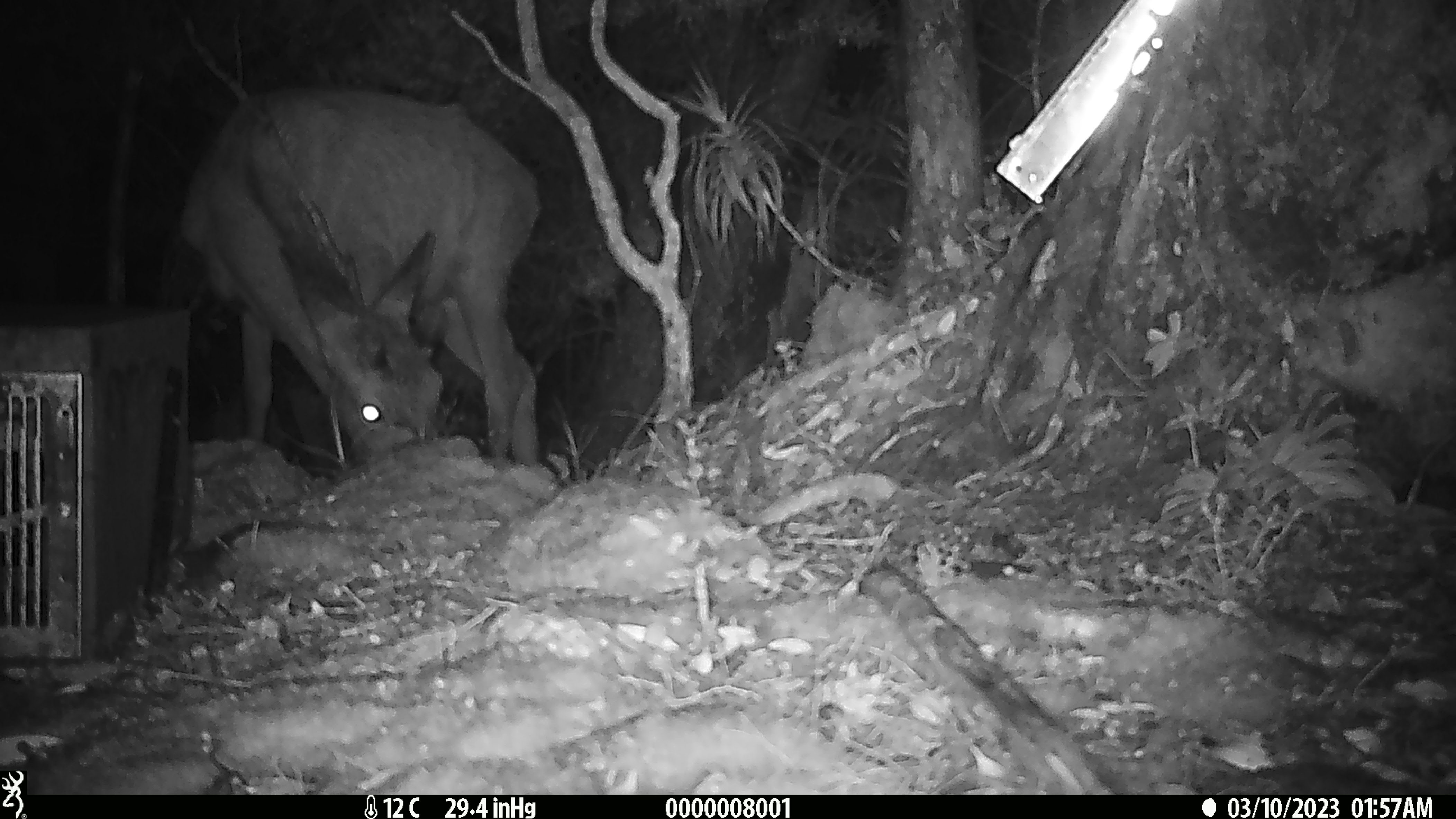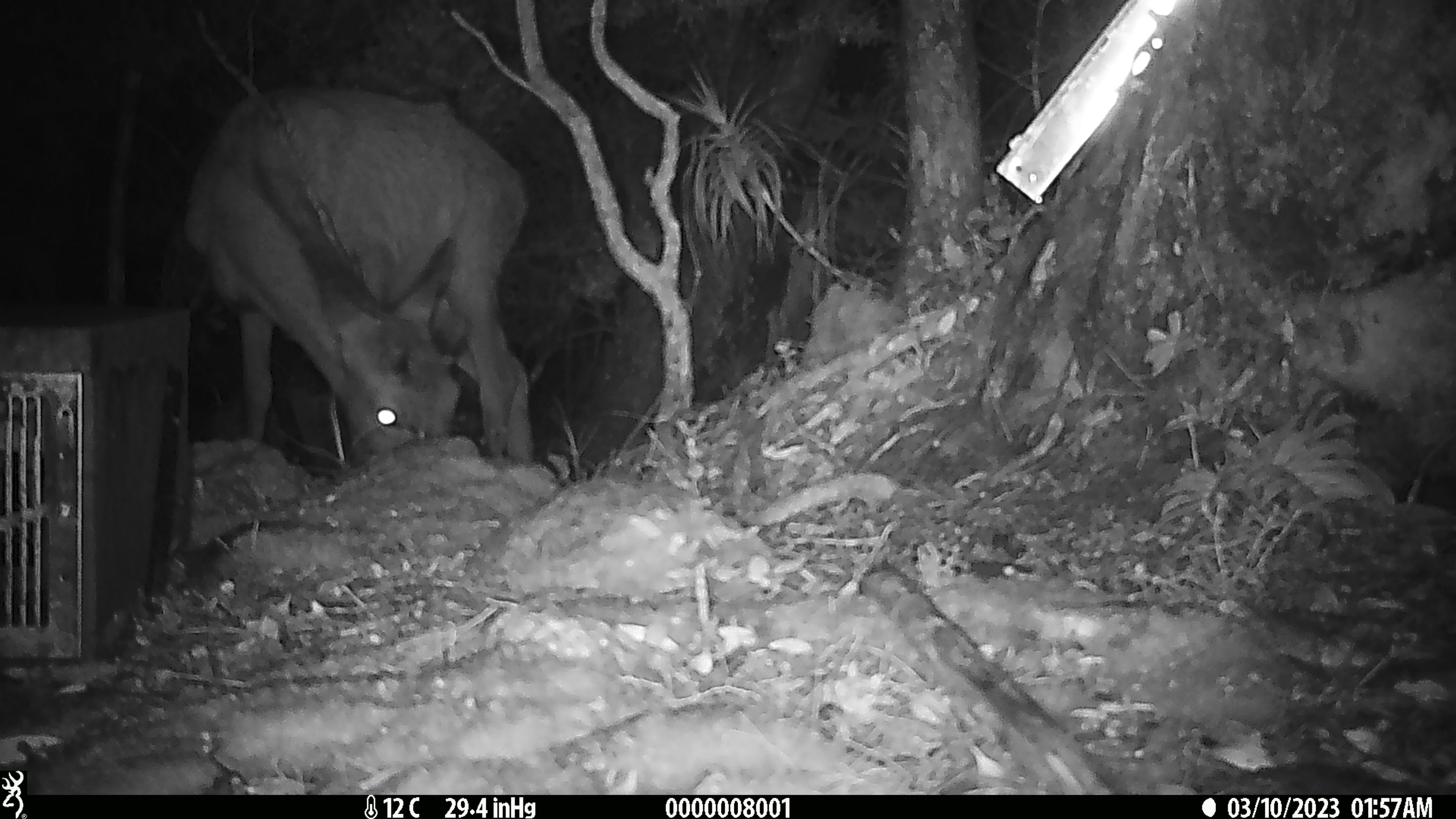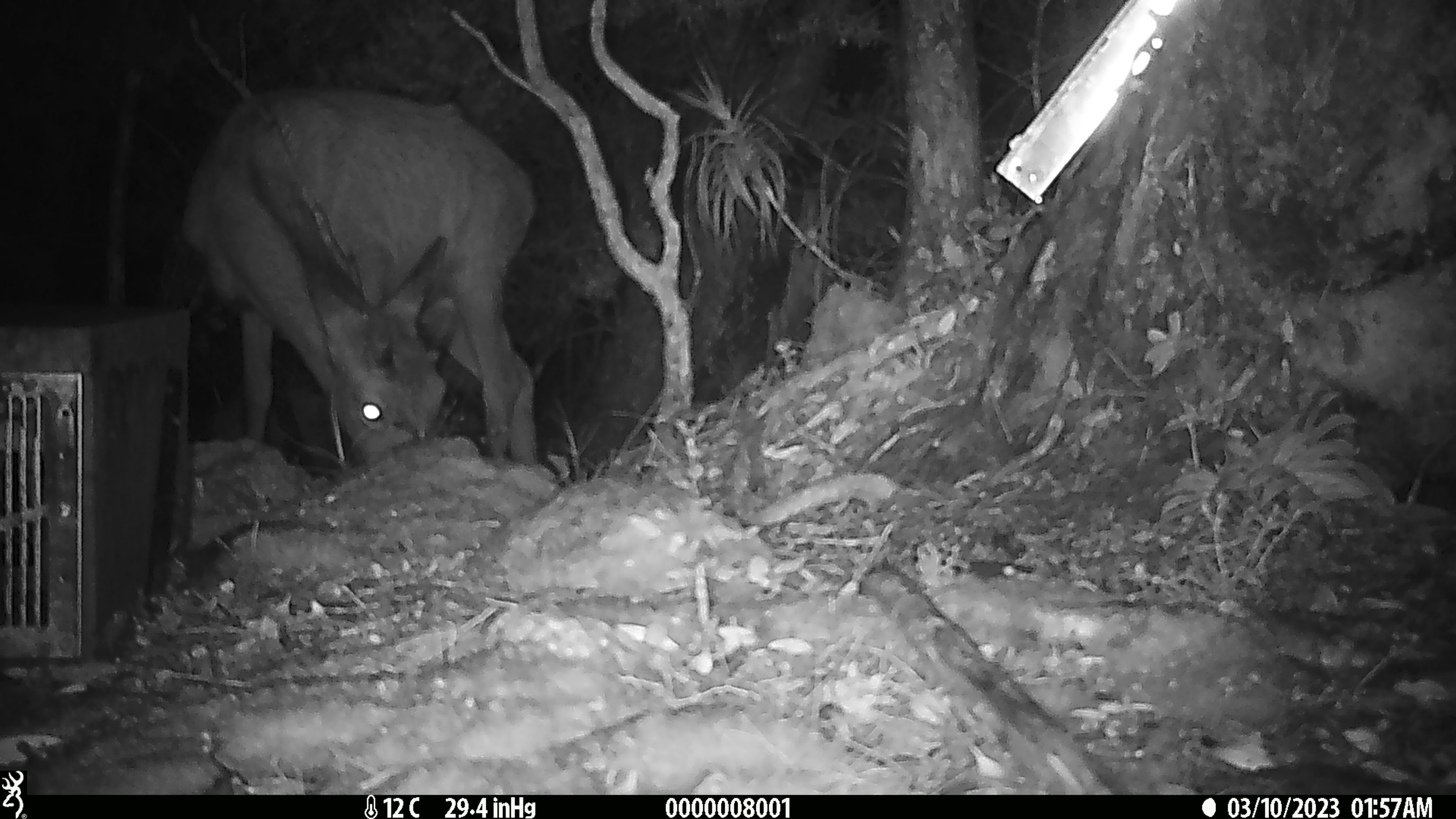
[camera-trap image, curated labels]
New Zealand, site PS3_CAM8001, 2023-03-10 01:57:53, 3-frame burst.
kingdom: Animalia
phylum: Chordata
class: Mammalia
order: Artiodactyla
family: Cervidae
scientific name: Cervidae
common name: deer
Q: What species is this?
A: Deer (Cervidae).